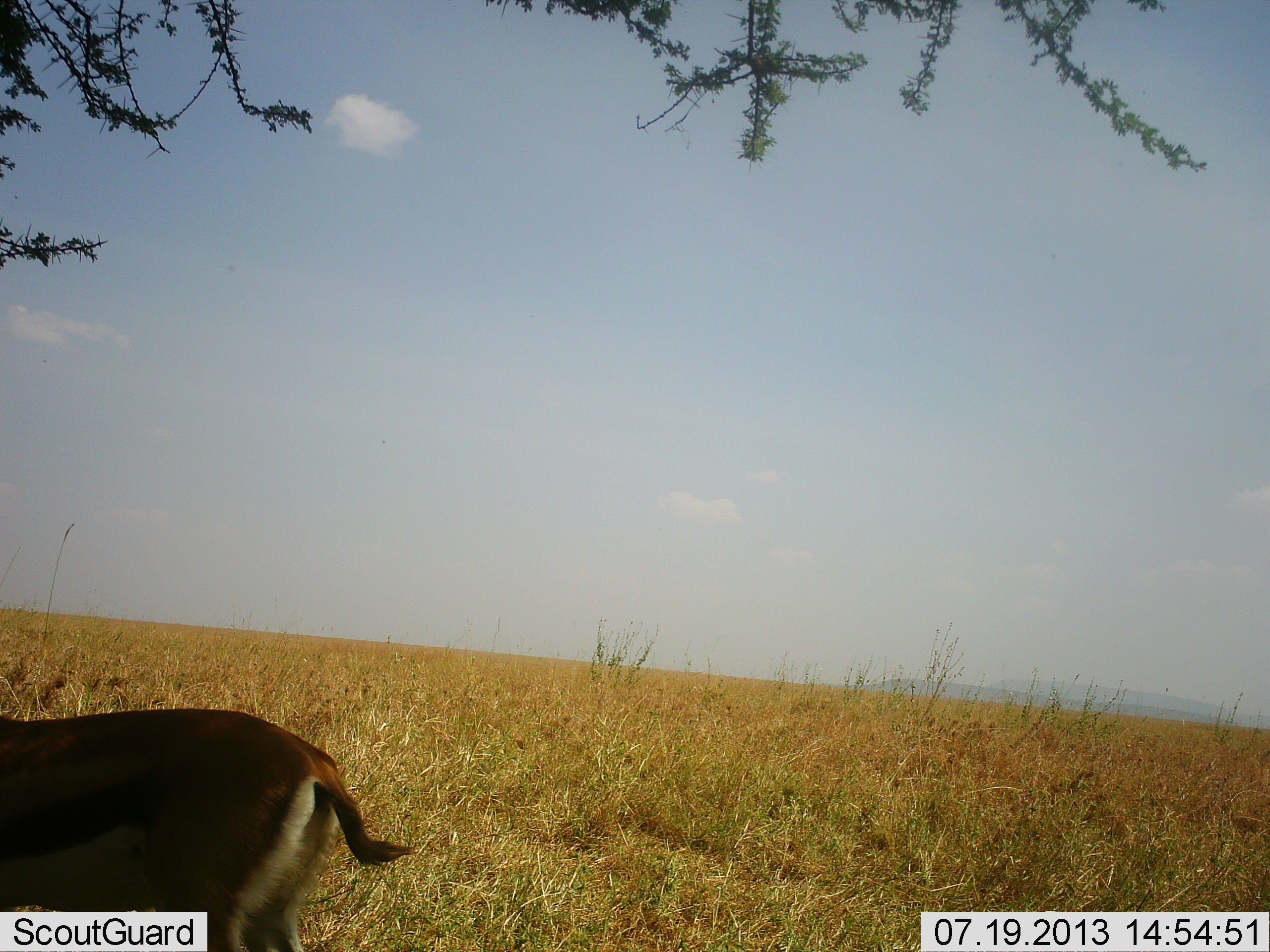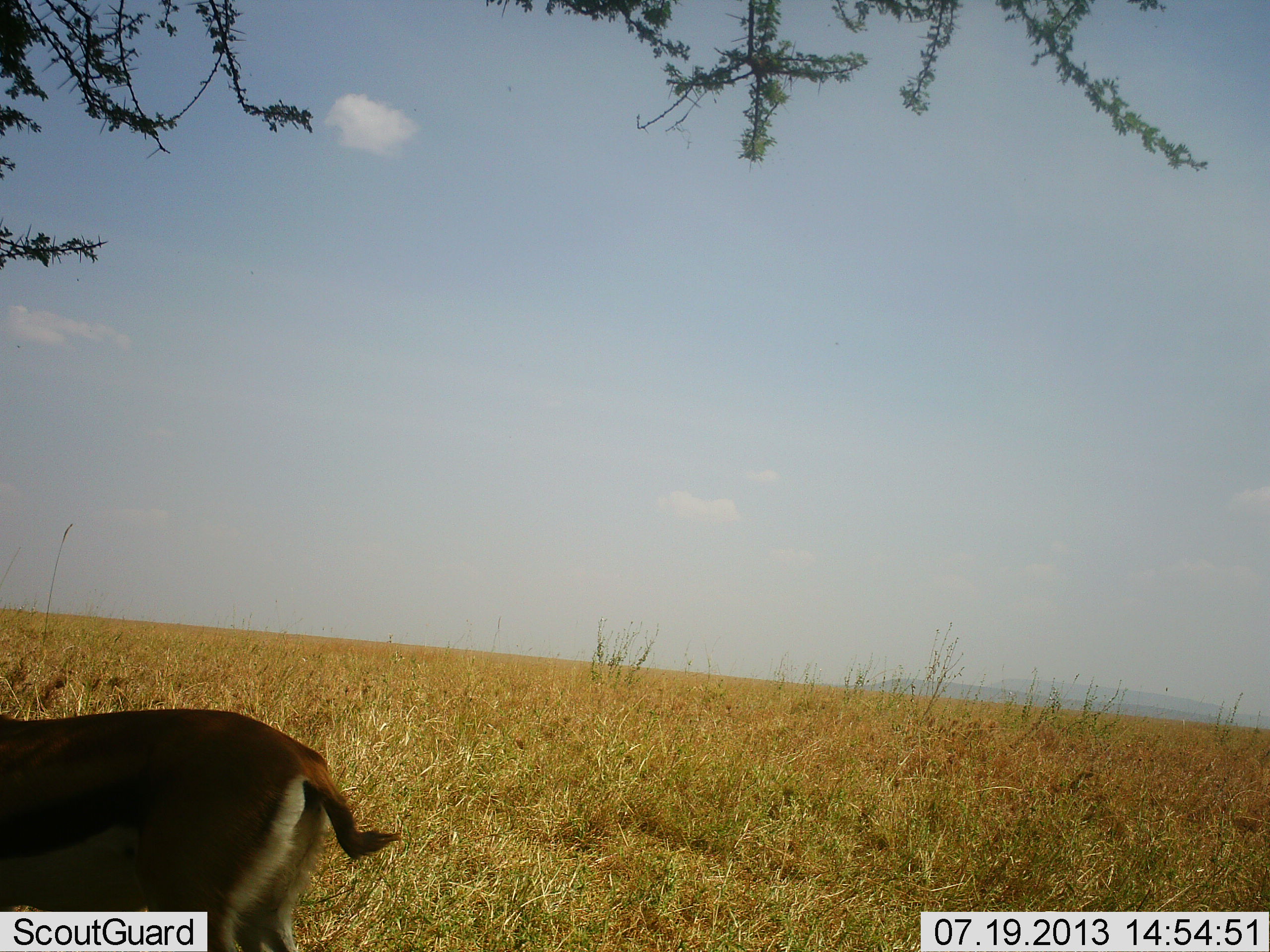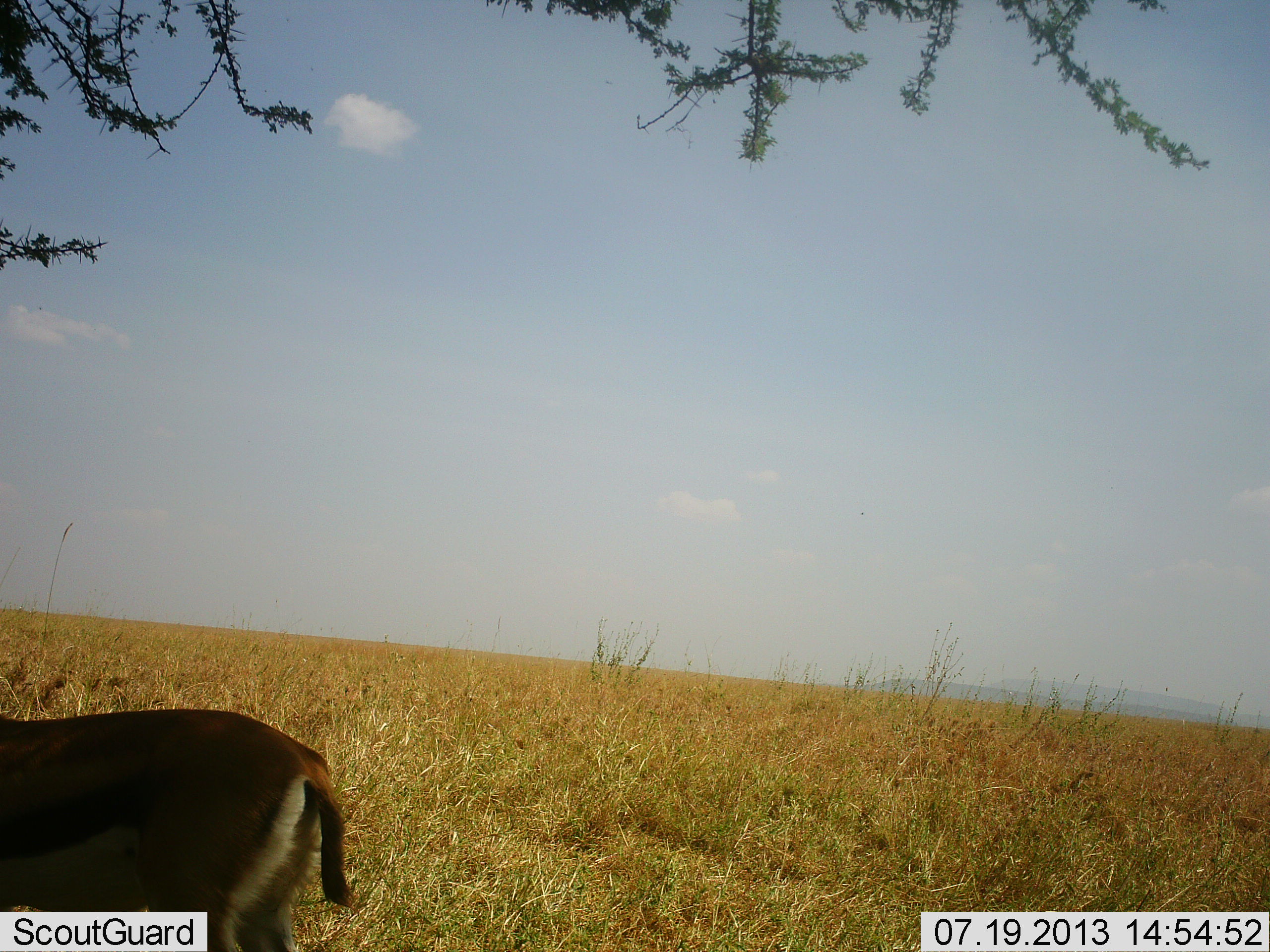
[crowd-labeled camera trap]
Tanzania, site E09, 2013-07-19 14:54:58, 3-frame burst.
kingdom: Animalia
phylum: Chordata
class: Mammalia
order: Artiodactyla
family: Bovidae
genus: Eudorcas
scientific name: Eudorcas thomsonii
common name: thomson's gazelle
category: gazellethomsons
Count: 1.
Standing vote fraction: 88%.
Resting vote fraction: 0%.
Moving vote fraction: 12%.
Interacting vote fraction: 0%.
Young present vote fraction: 0%.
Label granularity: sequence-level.